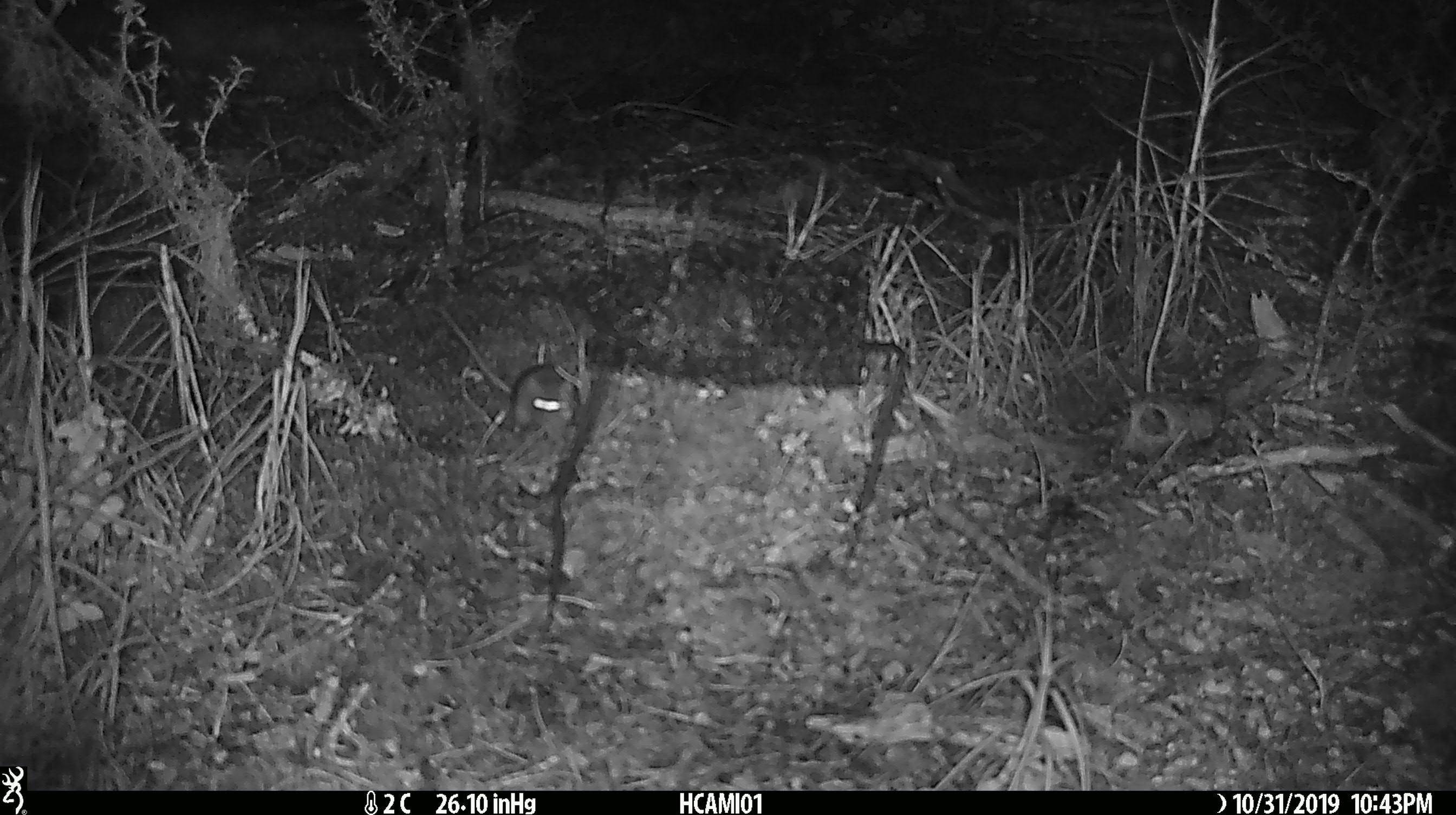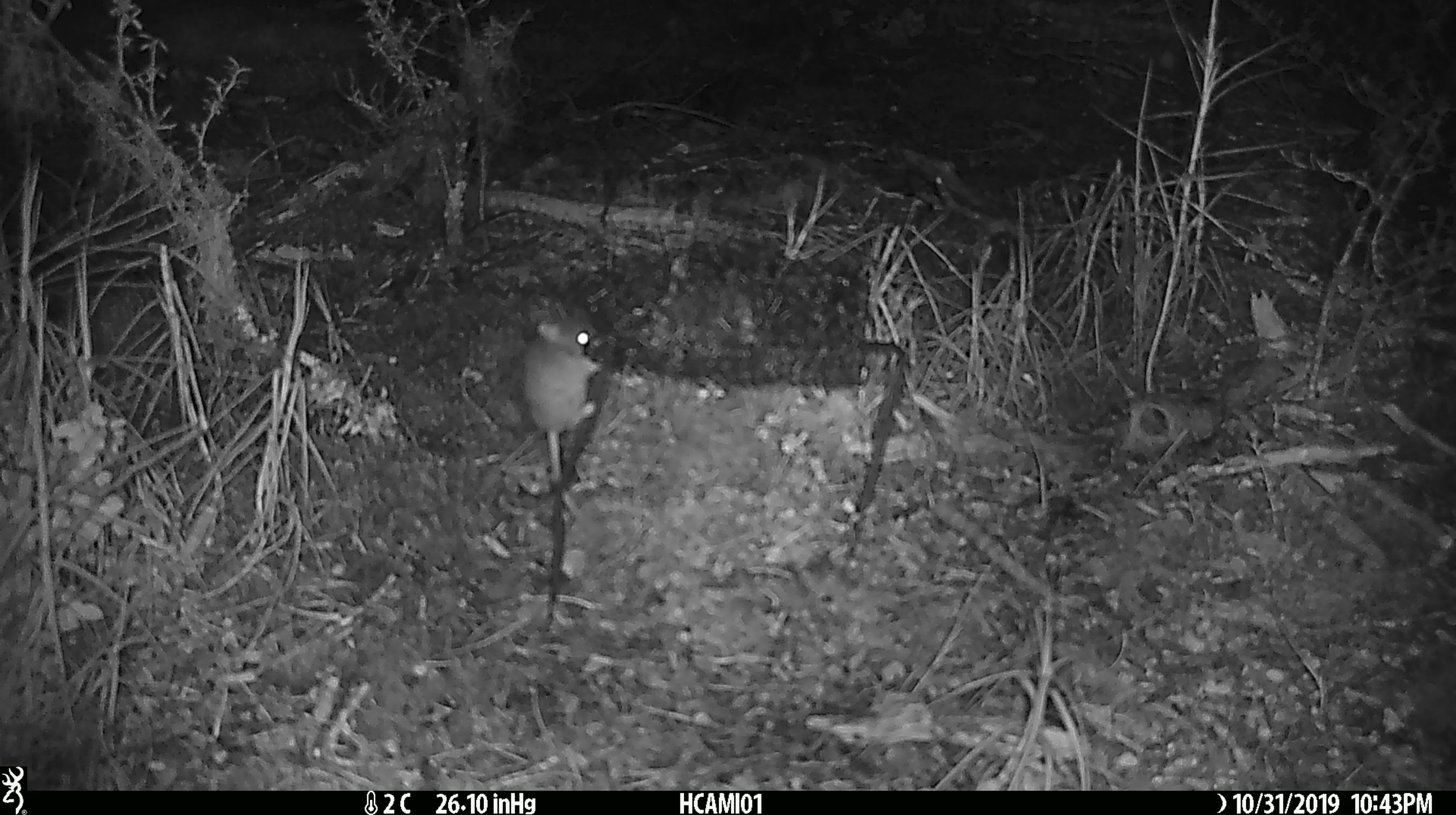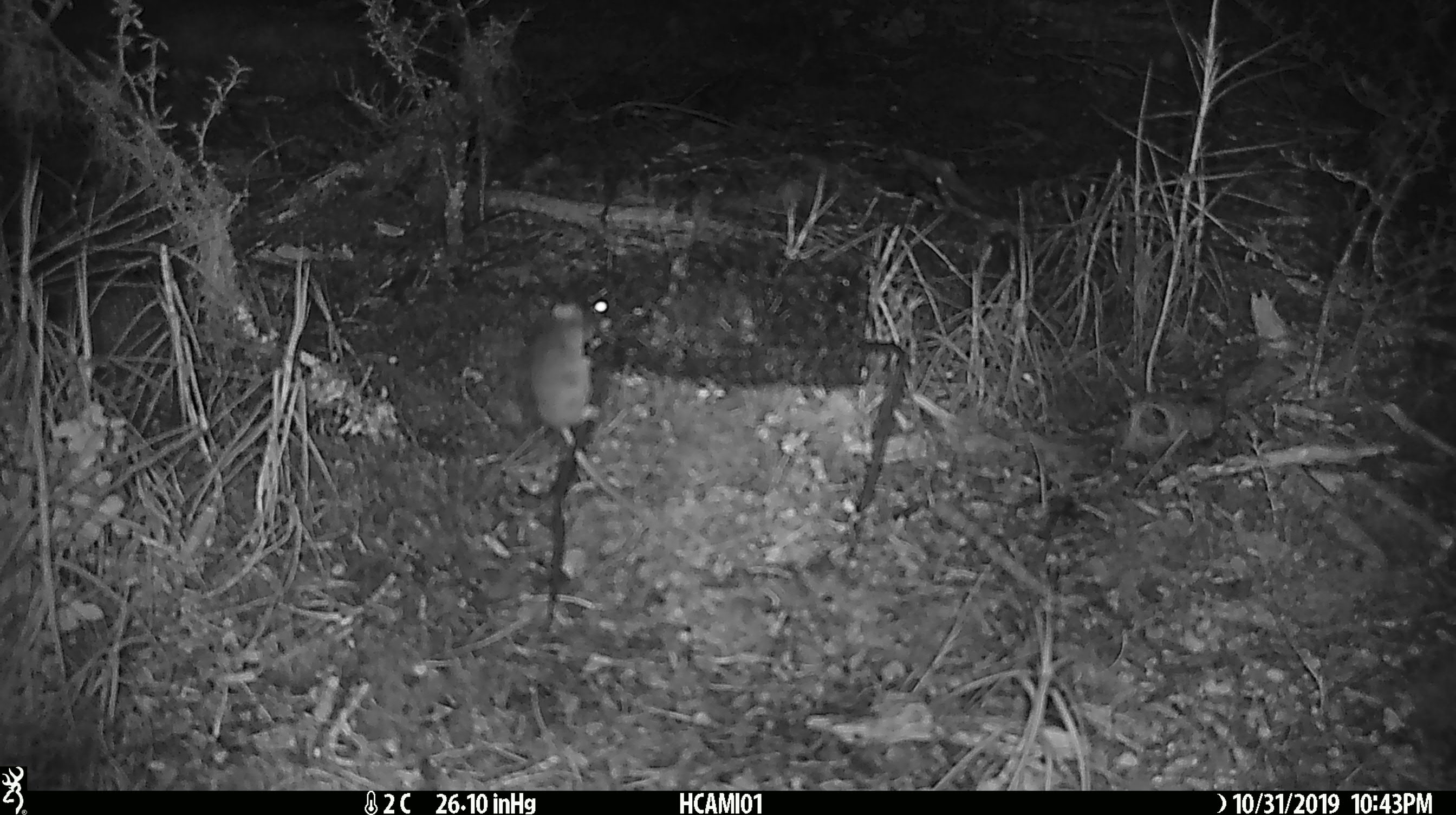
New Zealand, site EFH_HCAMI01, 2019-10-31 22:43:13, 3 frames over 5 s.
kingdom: Animalia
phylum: Chordata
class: Mammalia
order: Rodentia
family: Muridae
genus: Mus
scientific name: Mus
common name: mouse